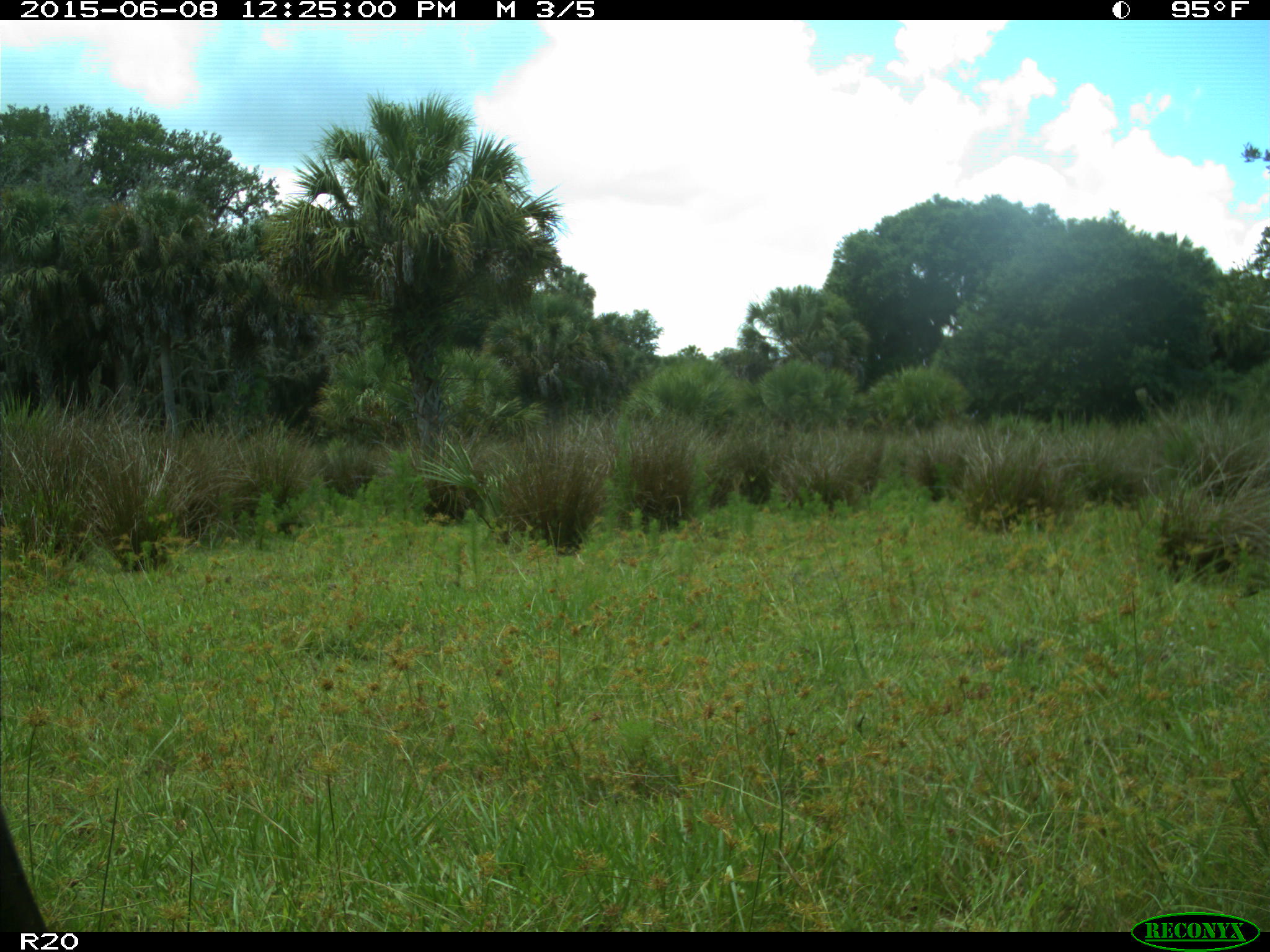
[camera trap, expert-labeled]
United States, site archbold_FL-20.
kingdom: Animalia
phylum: Chordata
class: Mammalia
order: Artiodactyla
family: Bovidae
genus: Bos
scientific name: Bos taurus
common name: domestic cow